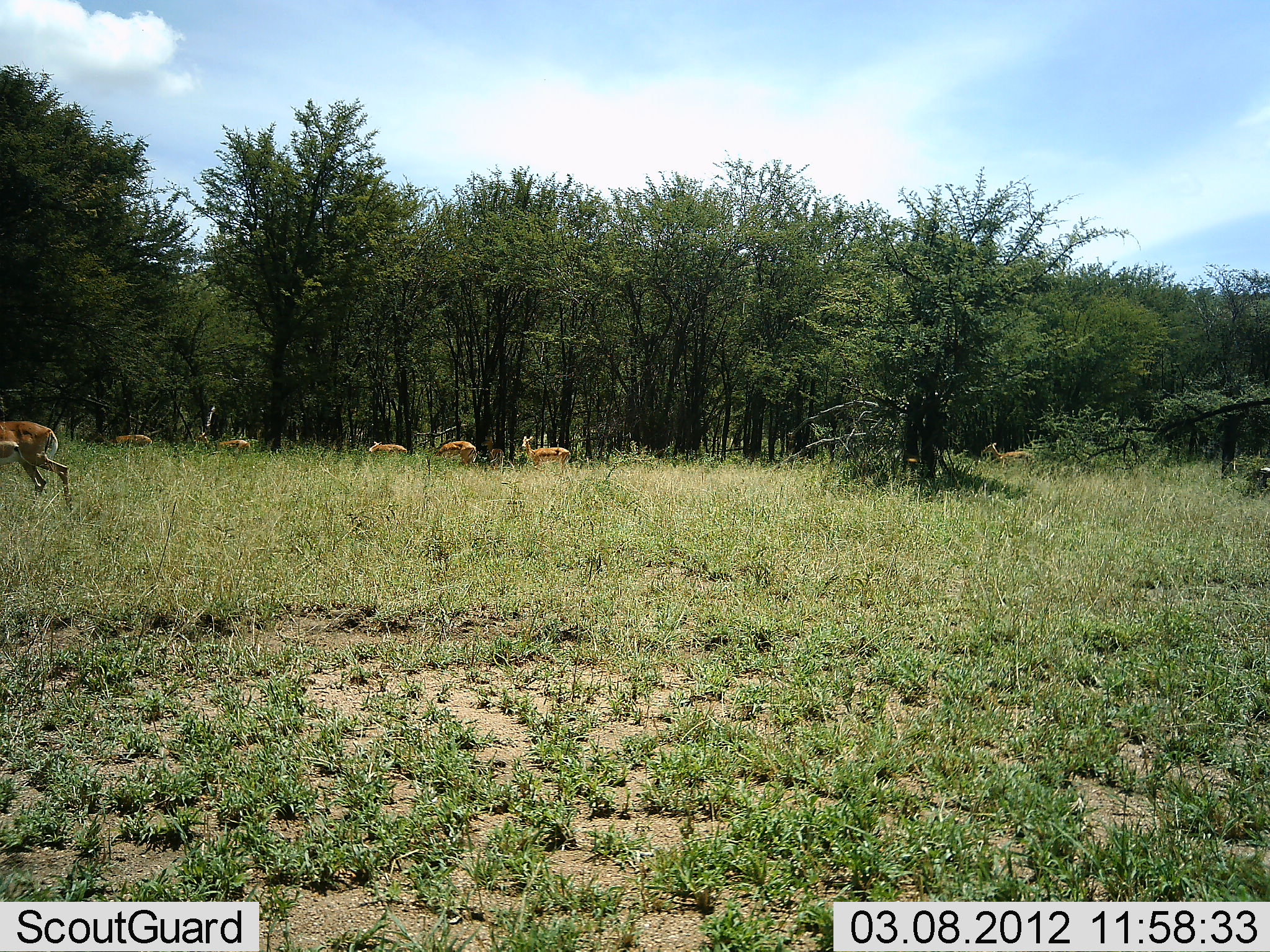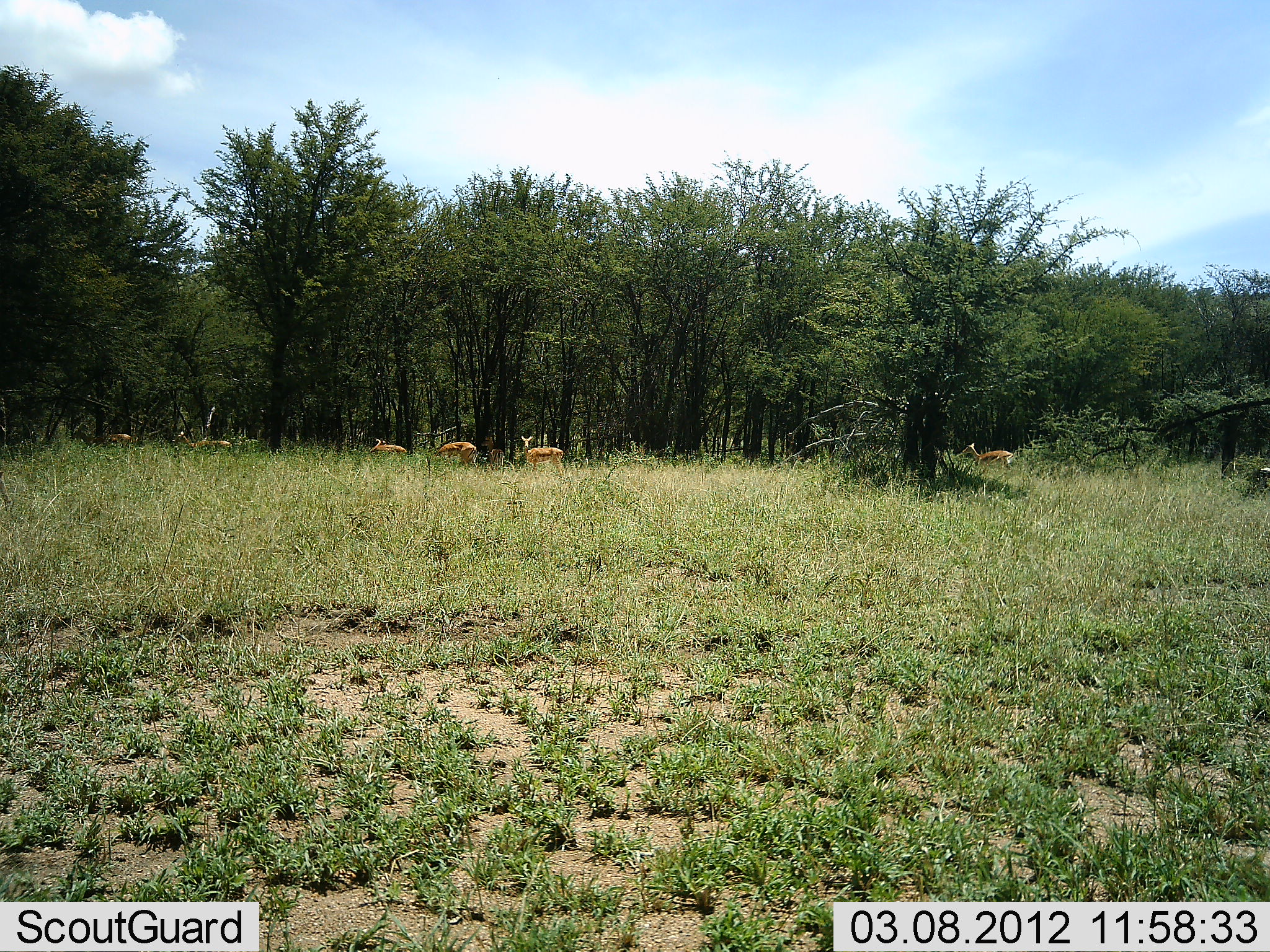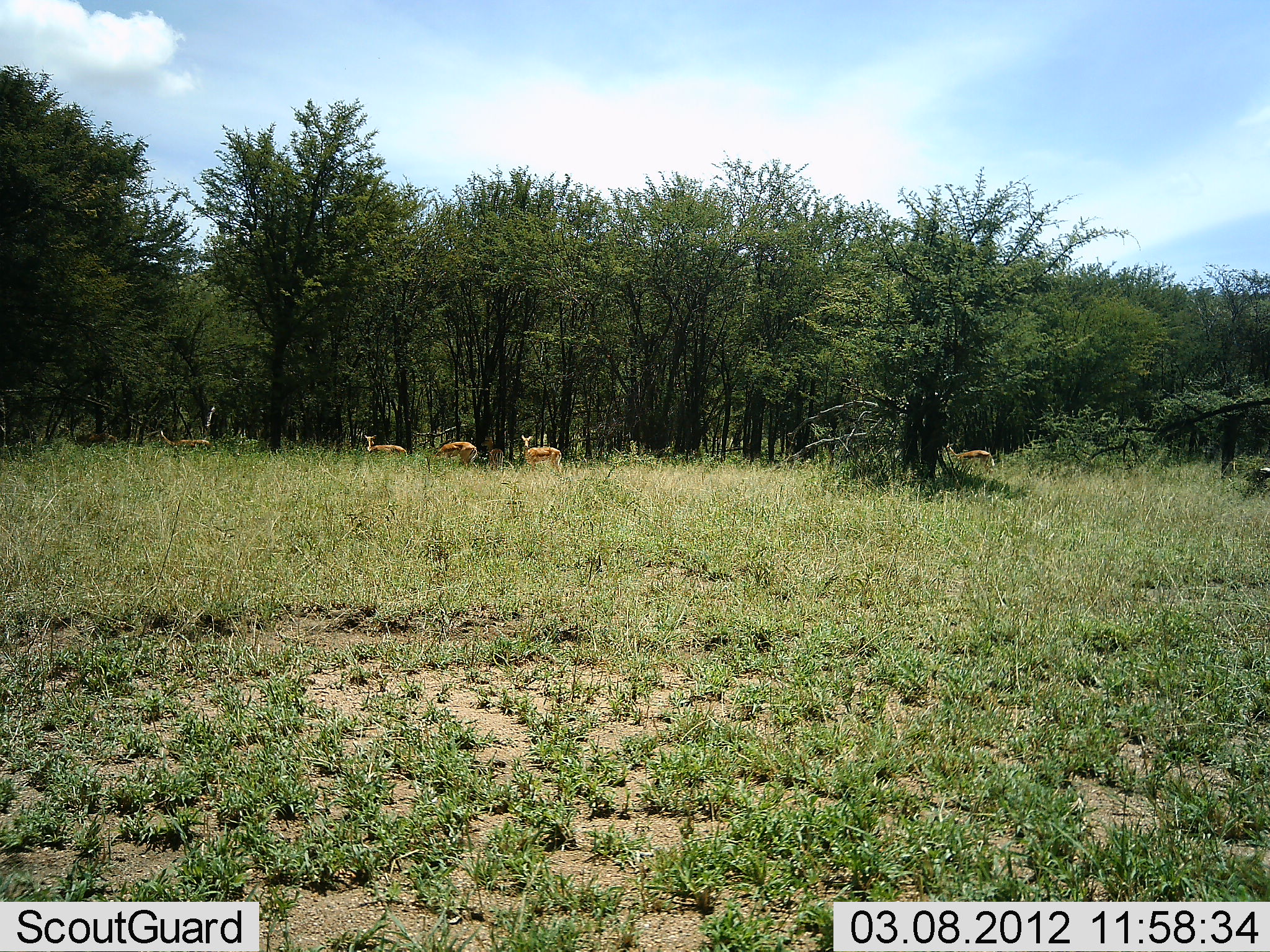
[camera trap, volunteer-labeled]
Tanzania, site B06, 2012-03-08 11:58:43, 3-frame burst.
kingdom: Animalia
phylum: Chordata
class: Mammalia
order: Artiodactyla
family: Bovidae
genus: Nanger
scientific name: Nanger granti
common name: grant's gazelle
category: gazellegrants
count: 7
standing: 31%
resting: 0%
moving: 85%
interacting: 0%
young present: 0%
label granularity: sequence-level